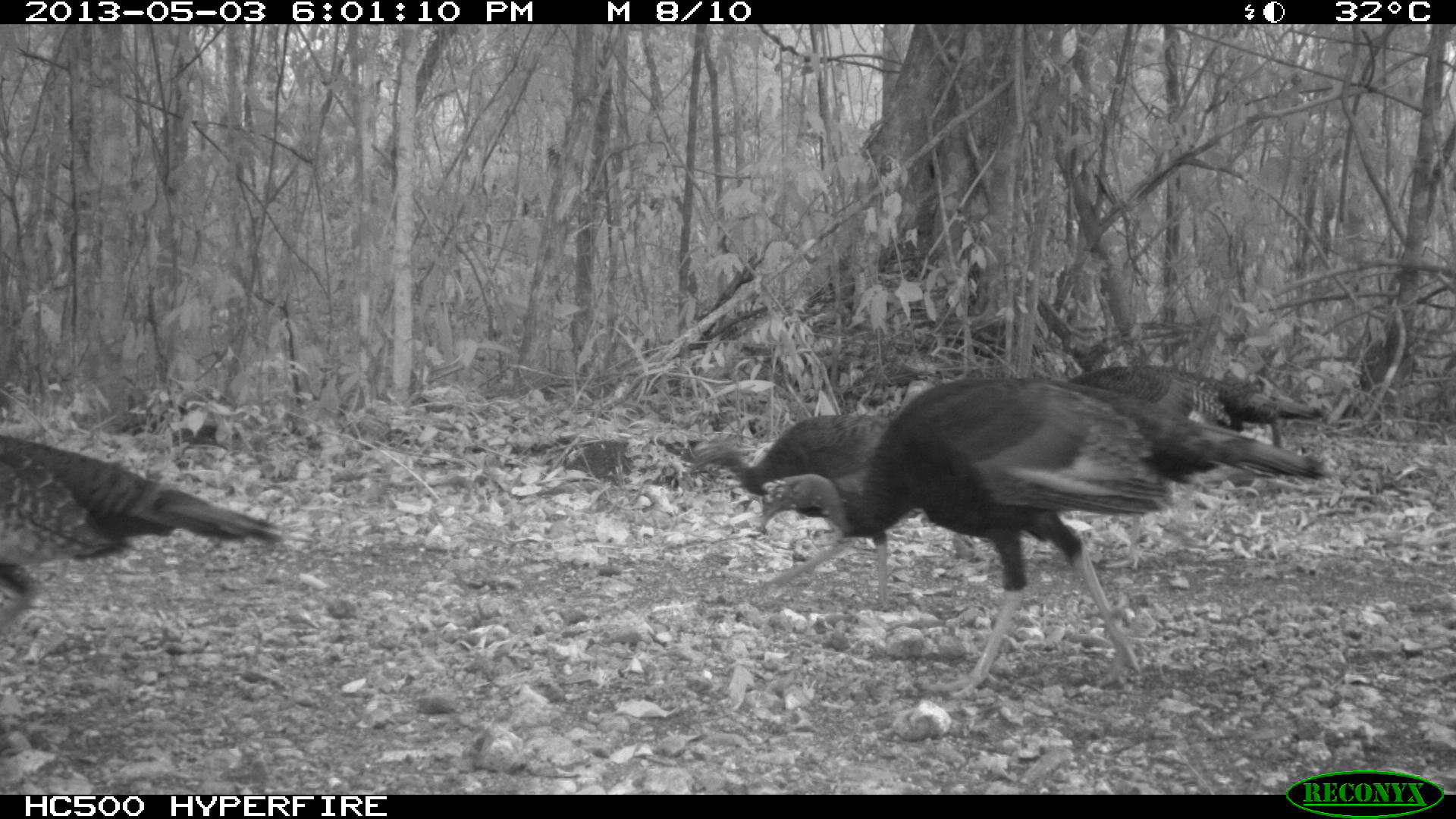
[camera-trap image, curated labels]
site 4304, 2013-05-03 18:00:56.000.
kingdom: Animalia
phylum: Chordata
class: Aves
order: Galliformes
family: Phasianidae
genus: Meleagris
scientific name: Meleagris ocellata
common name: ocellated turkey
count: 4